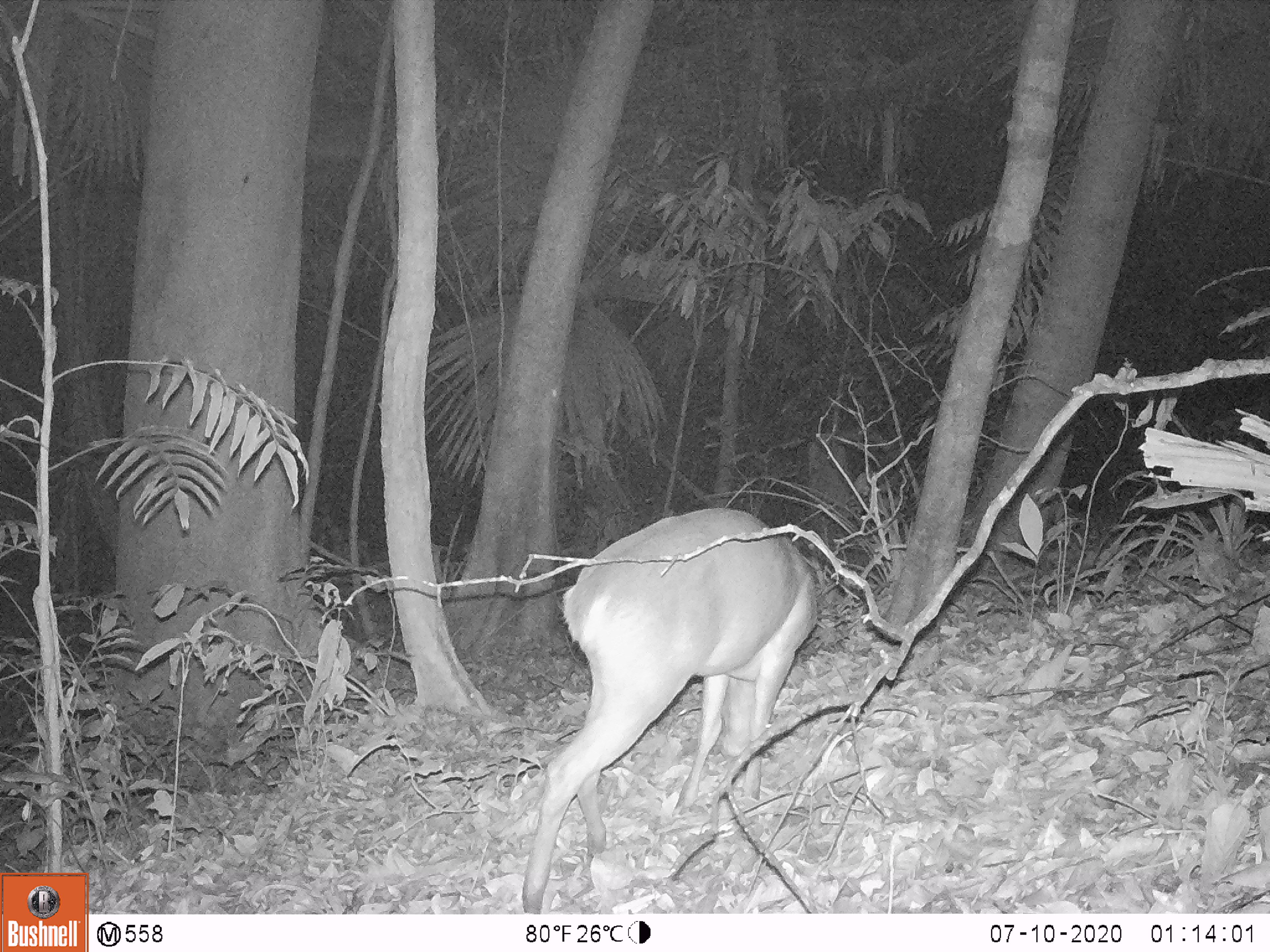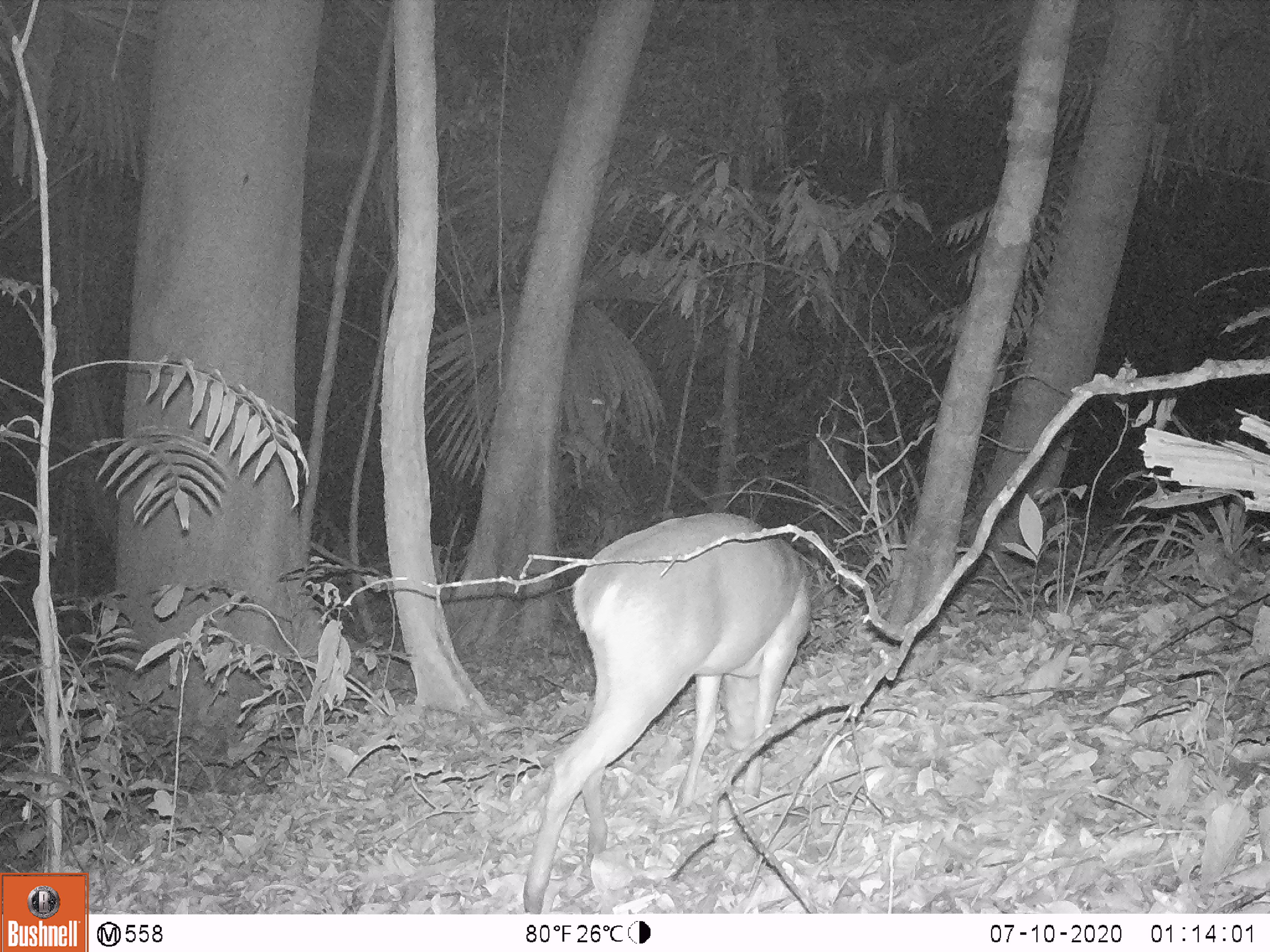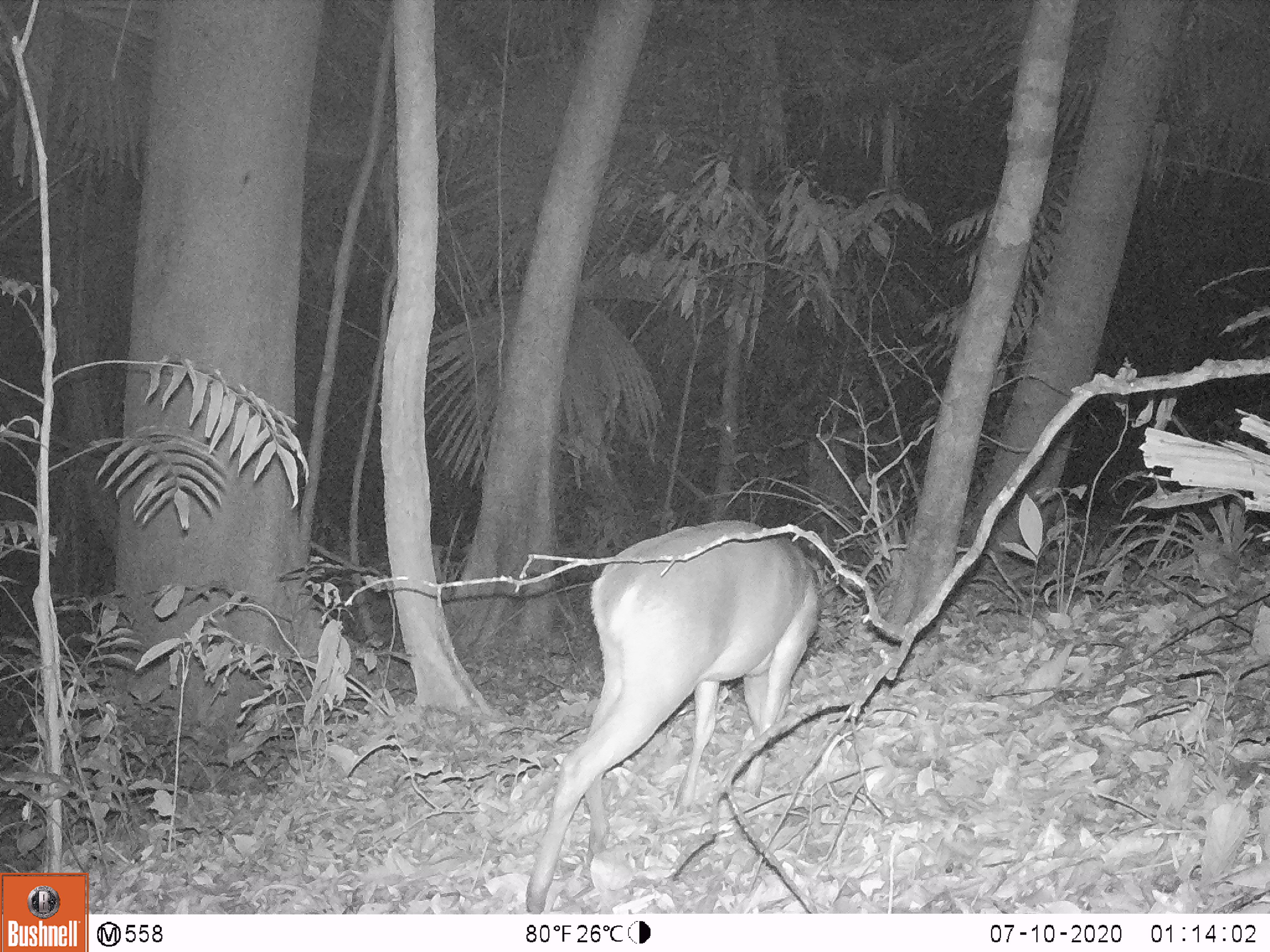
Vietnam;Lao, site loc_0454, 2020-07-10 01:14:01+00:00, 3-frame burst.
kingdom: Animalia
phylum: Chordata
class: Mammalia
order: Artiodactyla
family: Cervidae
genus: Muntiacus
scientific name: Muntiacus vuquangensis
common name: large-antlered muntjac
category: large antlered muntjac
Large antlered muntjac (large-antlered muntjac) (Muntiacus vuquangensis). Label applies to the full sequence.